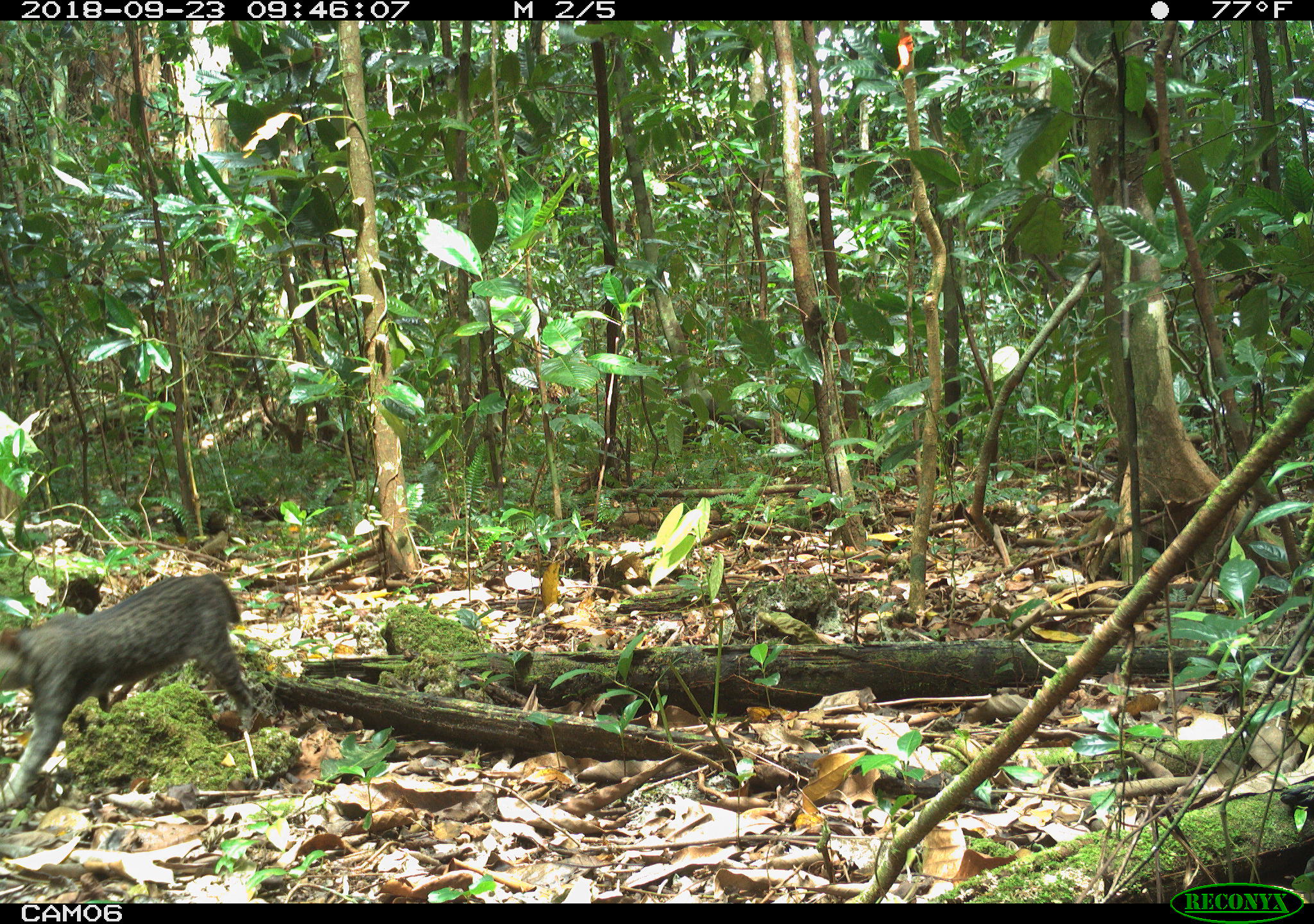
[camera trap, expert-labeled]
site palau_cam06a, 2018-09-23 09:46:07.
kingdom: Animalia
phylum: Chordata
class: Mammalia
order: Carnivora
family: Felidae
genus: Felis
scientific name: Felis catus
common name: cat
Cat (Felis catus).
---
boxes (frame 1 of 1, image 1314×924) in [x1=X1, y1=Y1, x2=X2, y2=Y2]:
cat: [x1=2, y1=572, x2=257, y2=816]